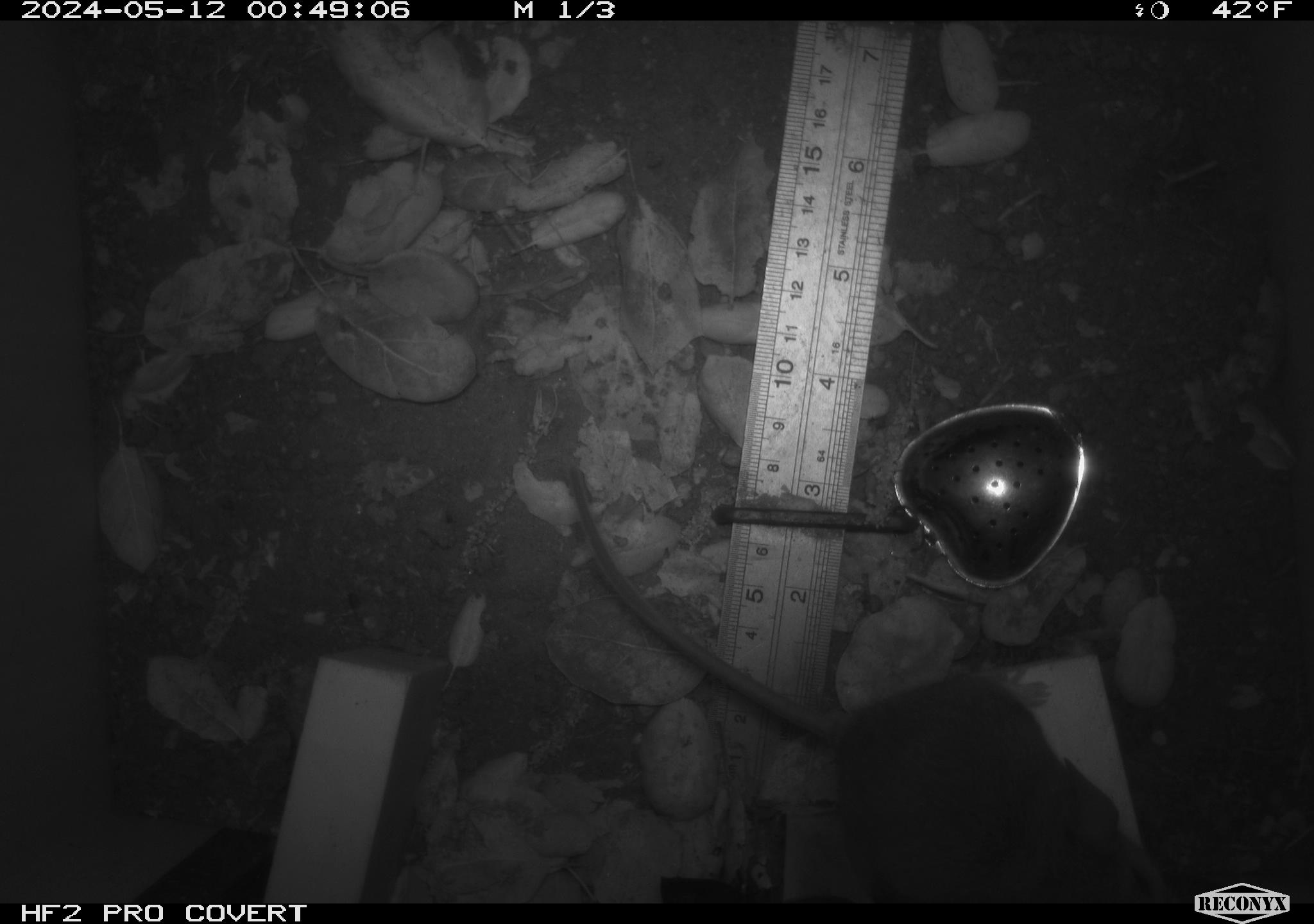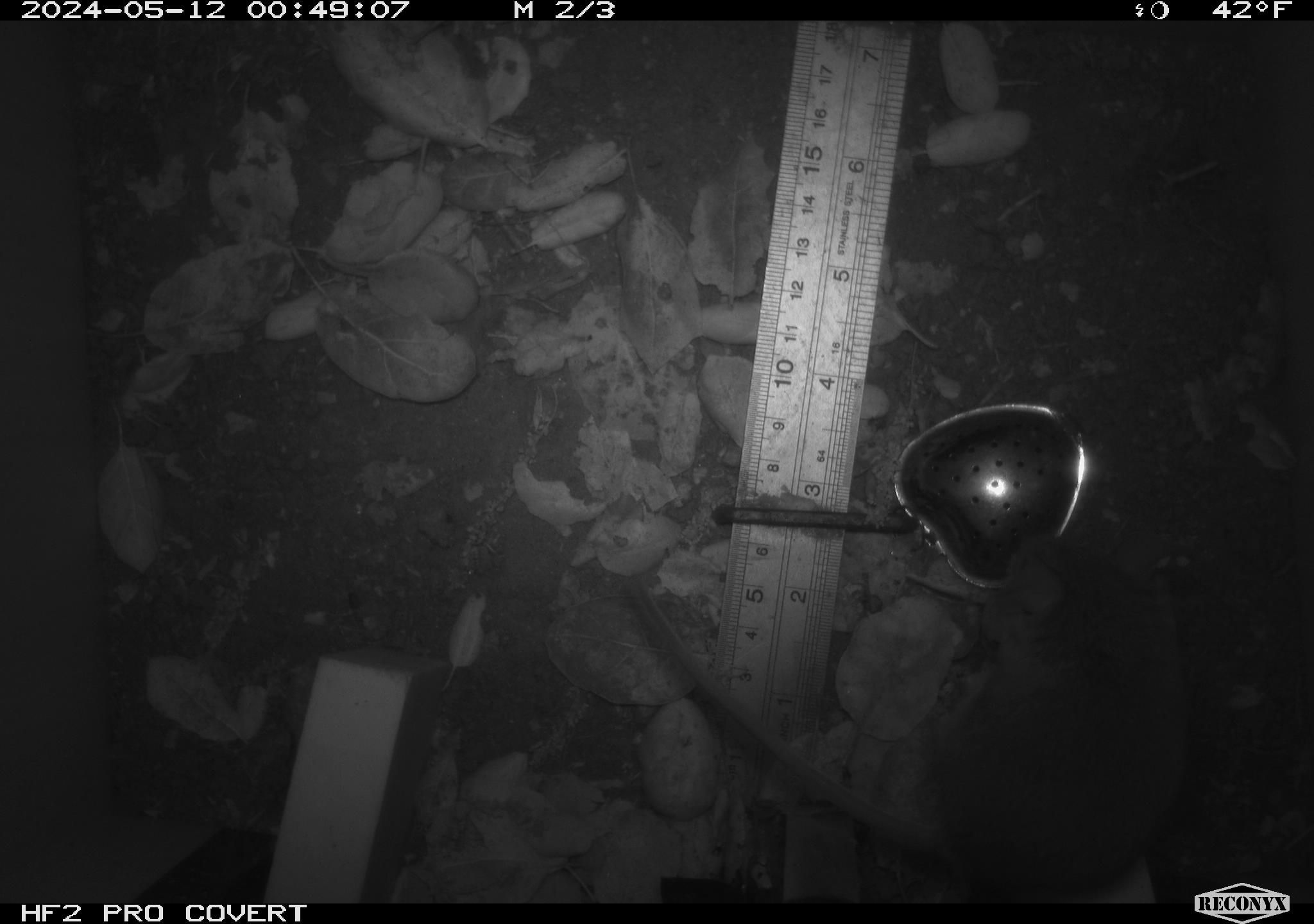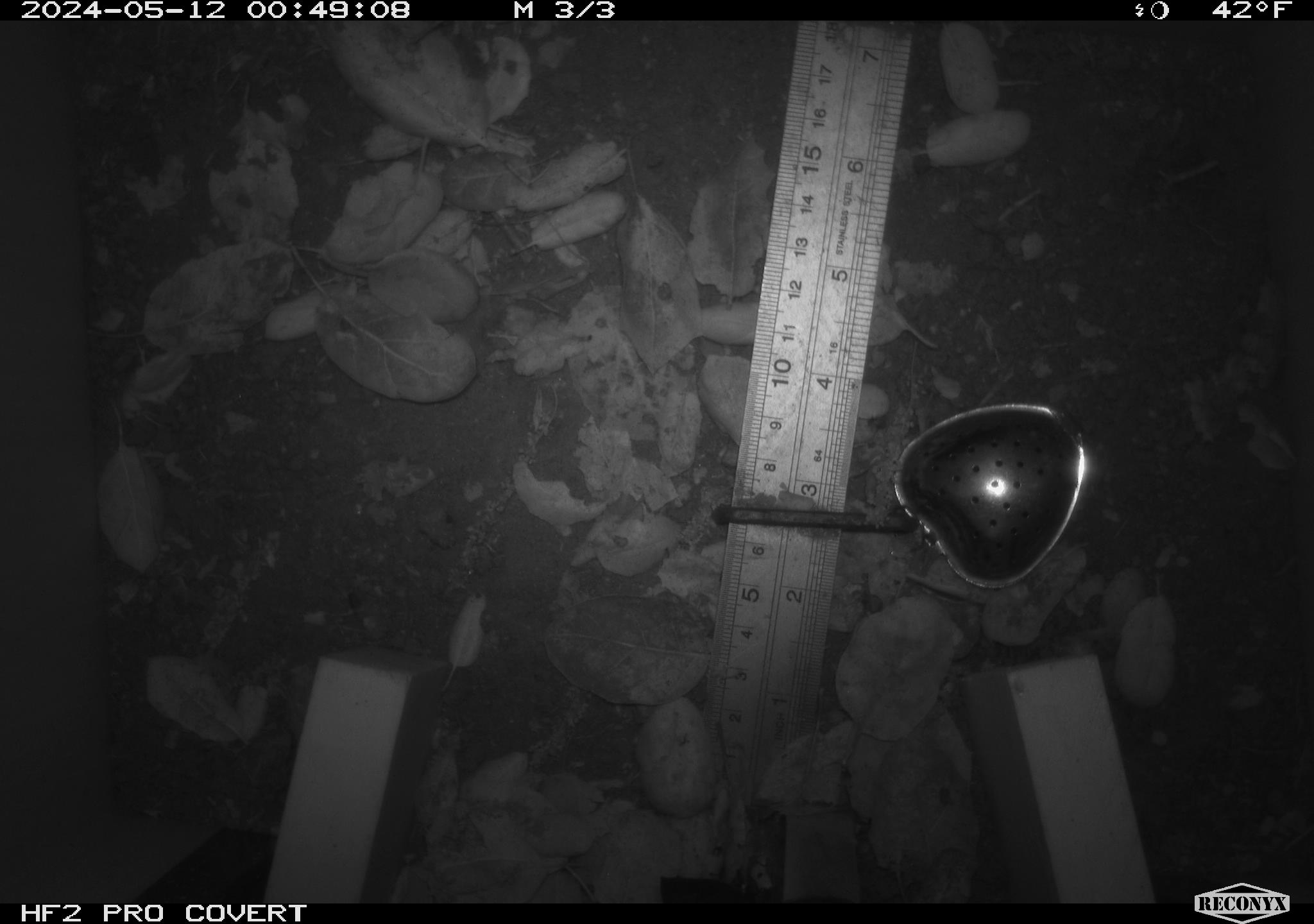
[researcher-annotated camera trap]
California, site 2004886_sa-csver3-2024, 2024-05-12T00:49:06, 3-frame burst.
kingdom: Animalia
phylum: Chordata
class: Mammalia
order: Rodentia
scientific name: Rodentia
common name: rodent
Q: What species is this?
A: Rodent (Rodentia).